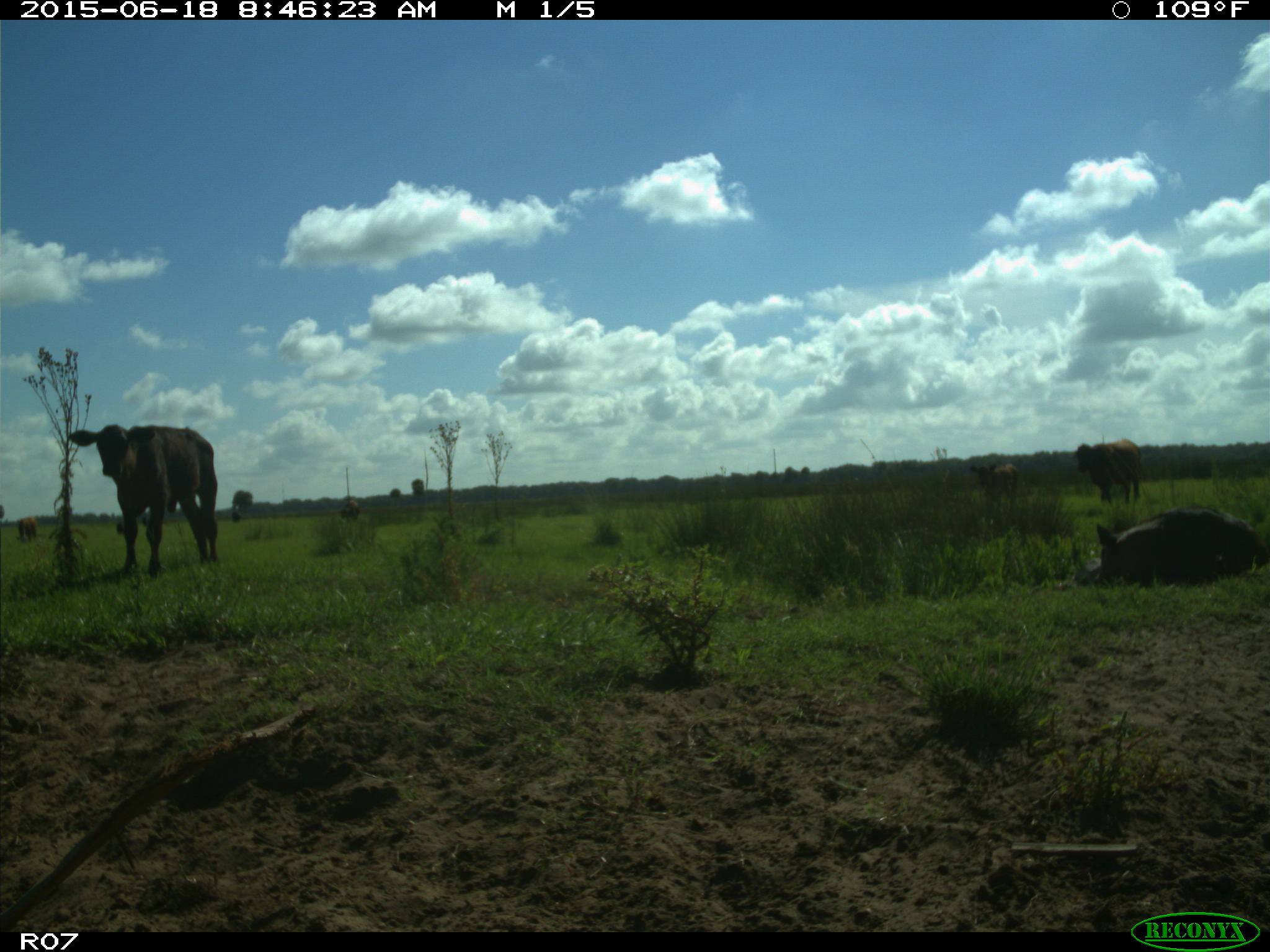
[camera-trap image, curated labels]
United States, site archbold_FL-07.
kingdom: Animalia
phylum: Chordata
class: Mammalia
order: Artiodactyla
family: Bovidae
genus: Bos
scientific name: Bos taurus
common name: domestic cow